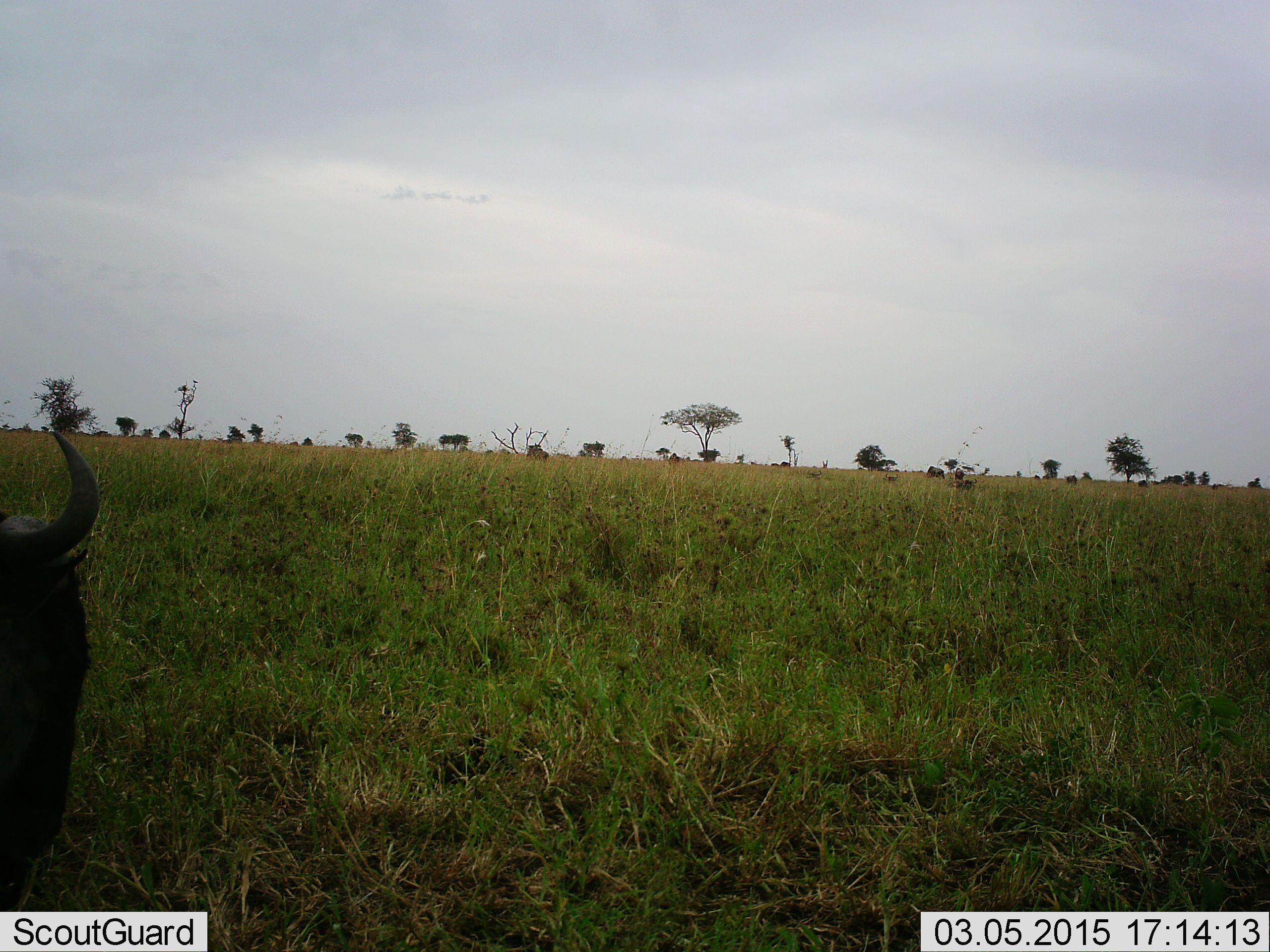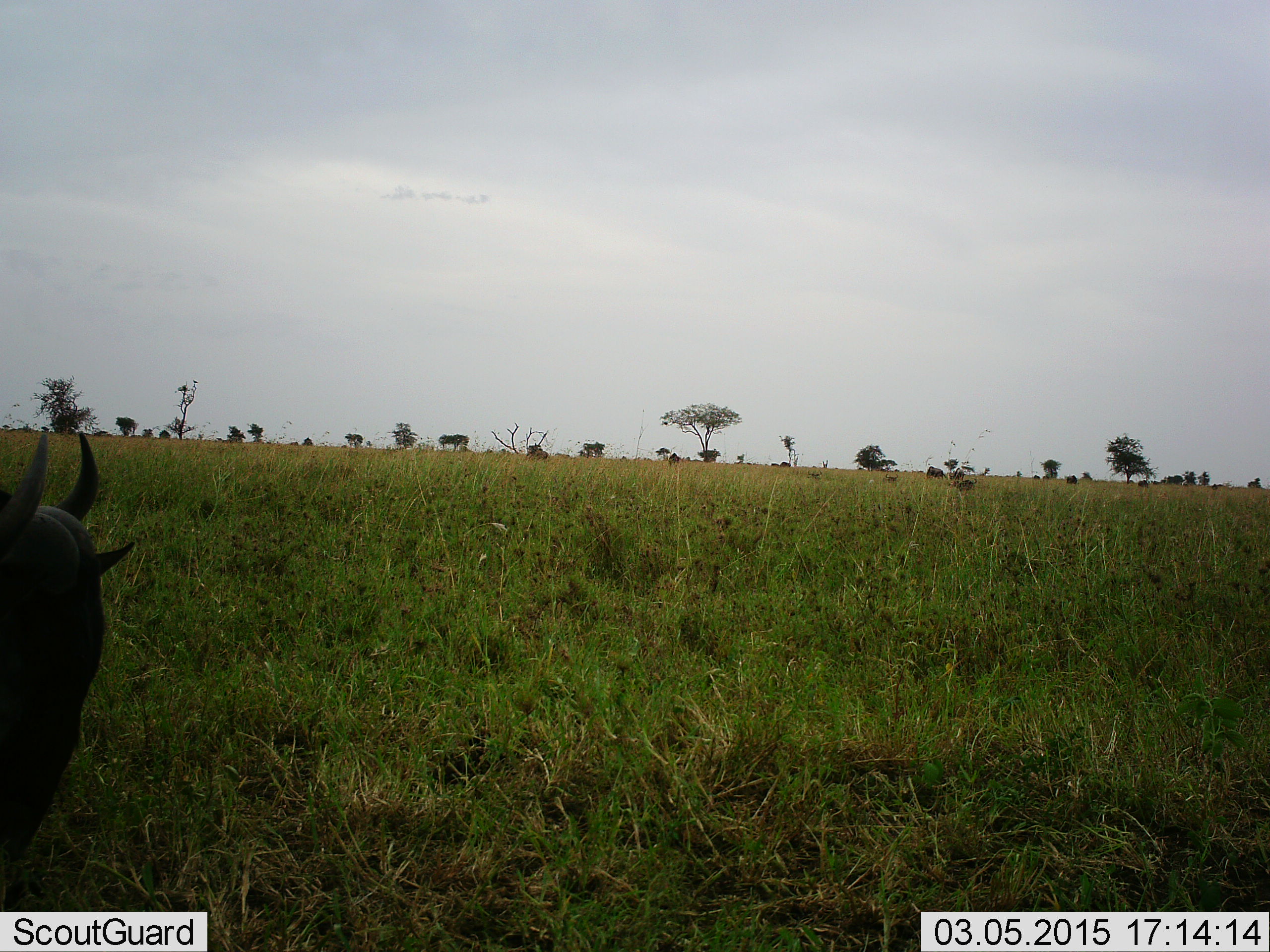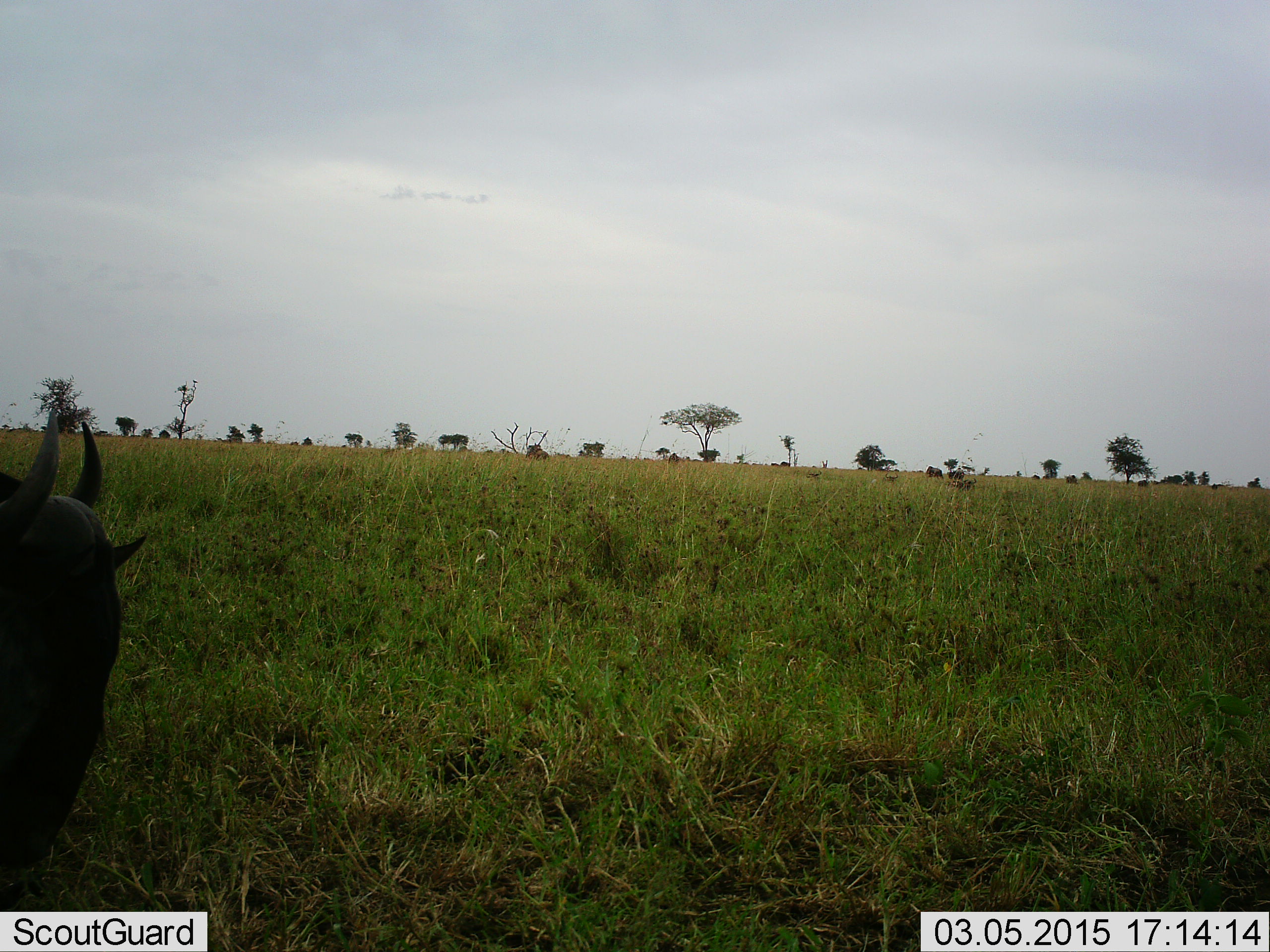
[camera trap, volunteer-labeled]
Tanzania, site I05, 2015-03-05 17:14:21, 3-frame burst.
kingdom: Animalia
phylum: Chordata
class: Mammalia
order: Artiodactyla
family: Bovidae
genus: Connochaetes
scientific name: Connochaetes taurinus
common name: blue wildebeest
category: wildebeest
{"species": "wildebeest (blue wildebeest) (Connochaetes taurinus)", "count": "1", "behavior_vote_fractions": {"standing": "60%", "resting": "0%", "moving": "30%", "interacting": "0%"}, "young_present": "0%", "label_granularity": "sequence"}